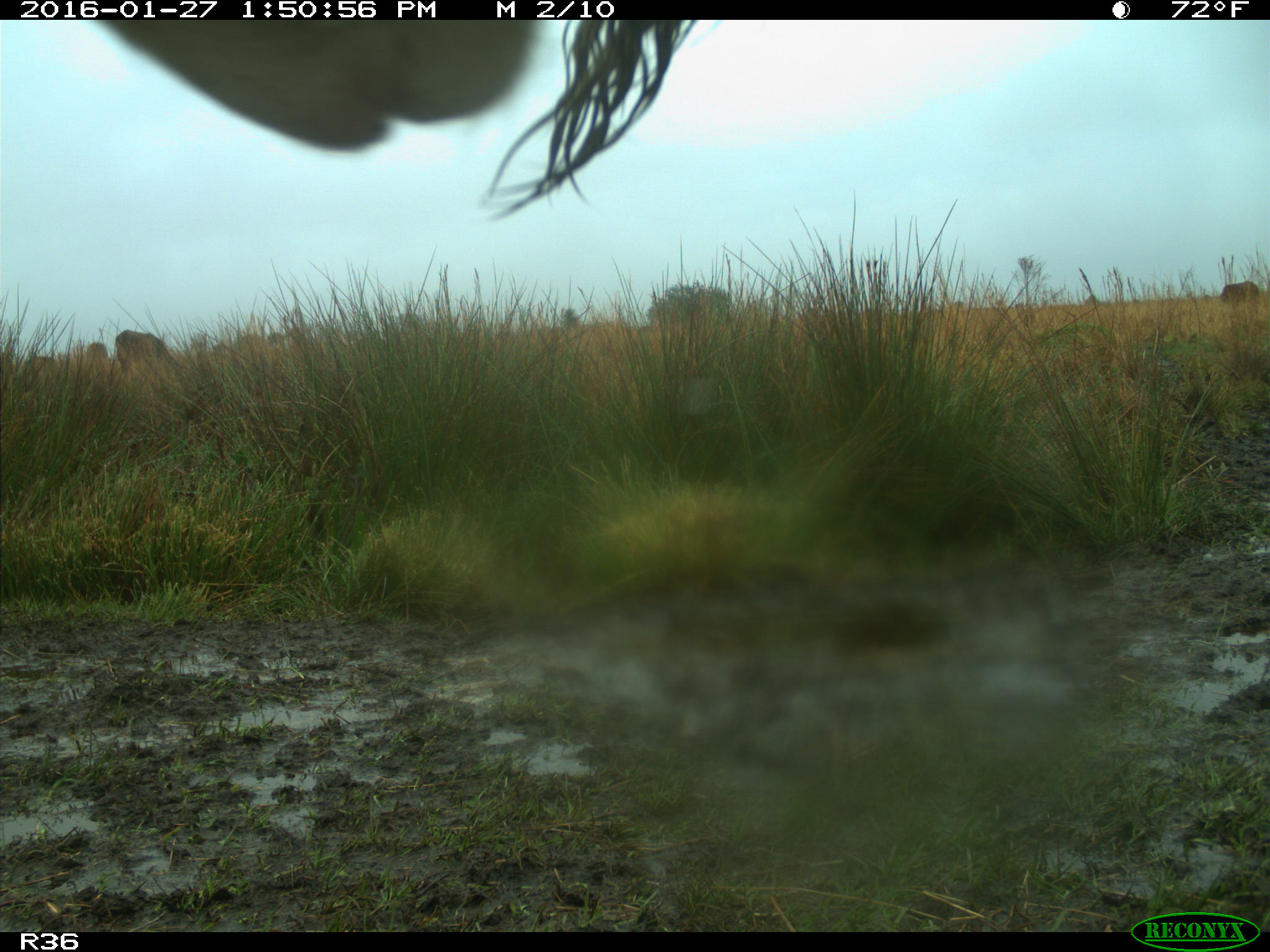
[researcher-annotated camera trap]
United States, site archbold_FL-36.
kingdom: Animalia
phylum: Chordata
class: Mammalia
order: Artiodactyla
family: Bovidae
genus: Bos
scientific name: Bos taurus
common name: domestic cow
Bos taurus (domestic cow).